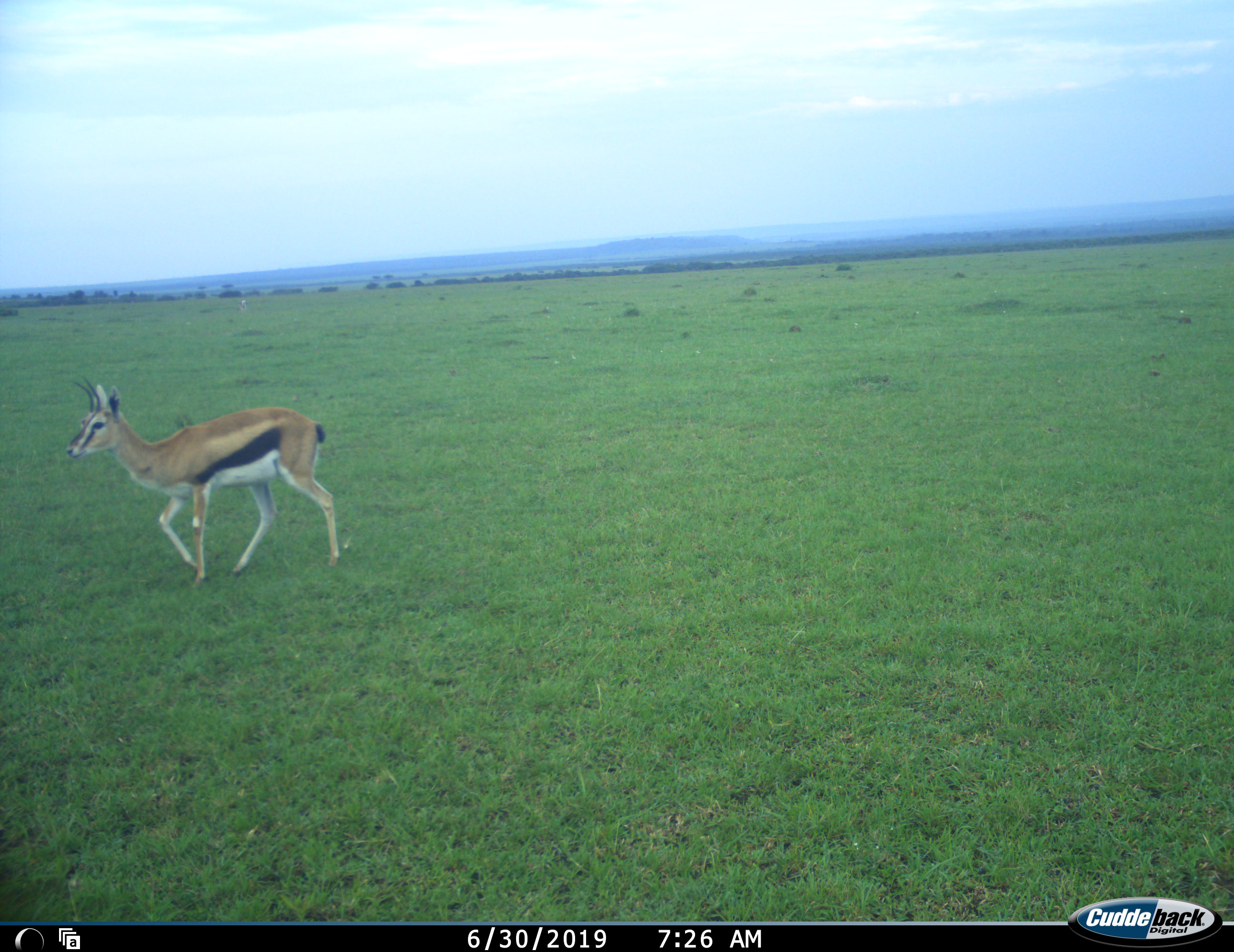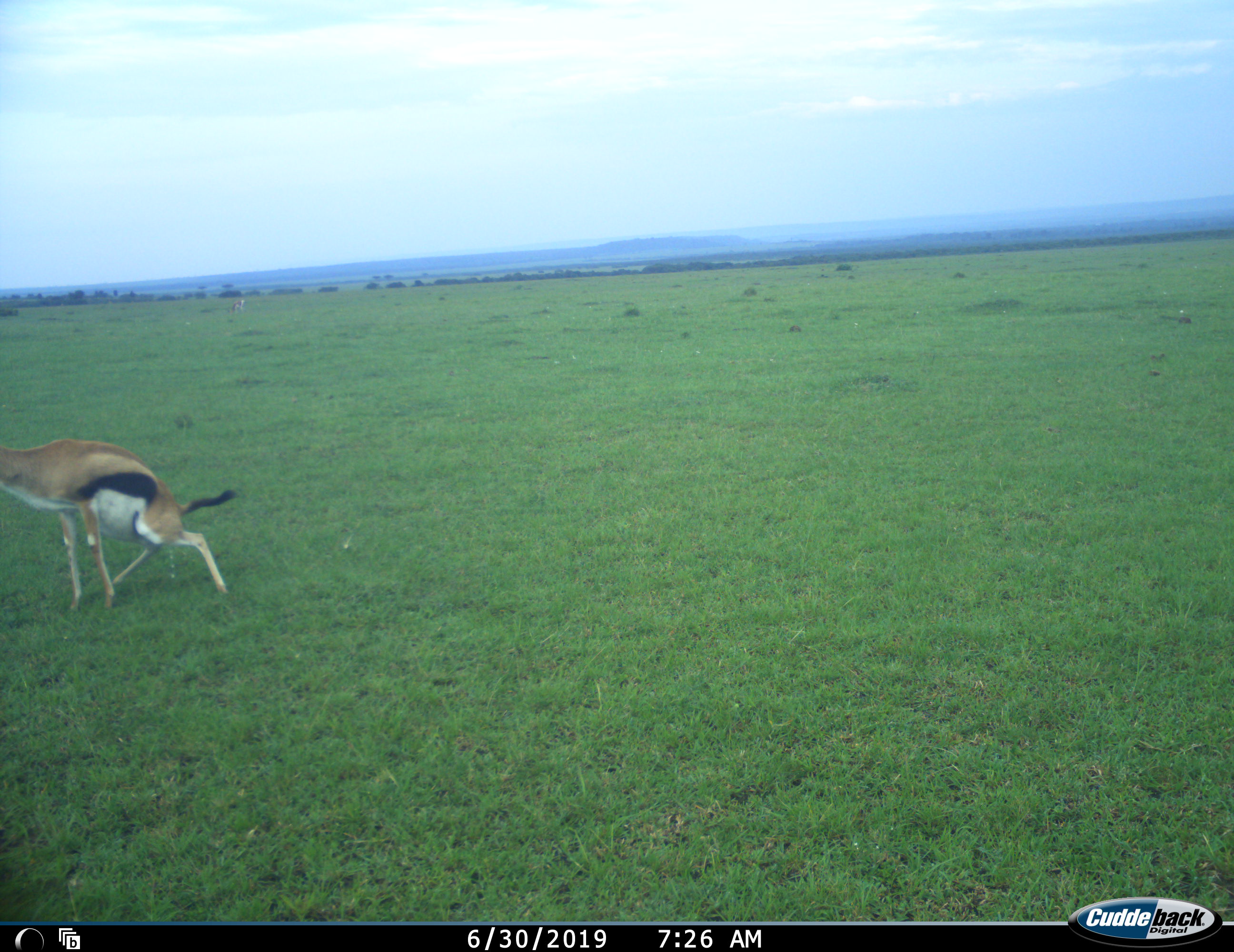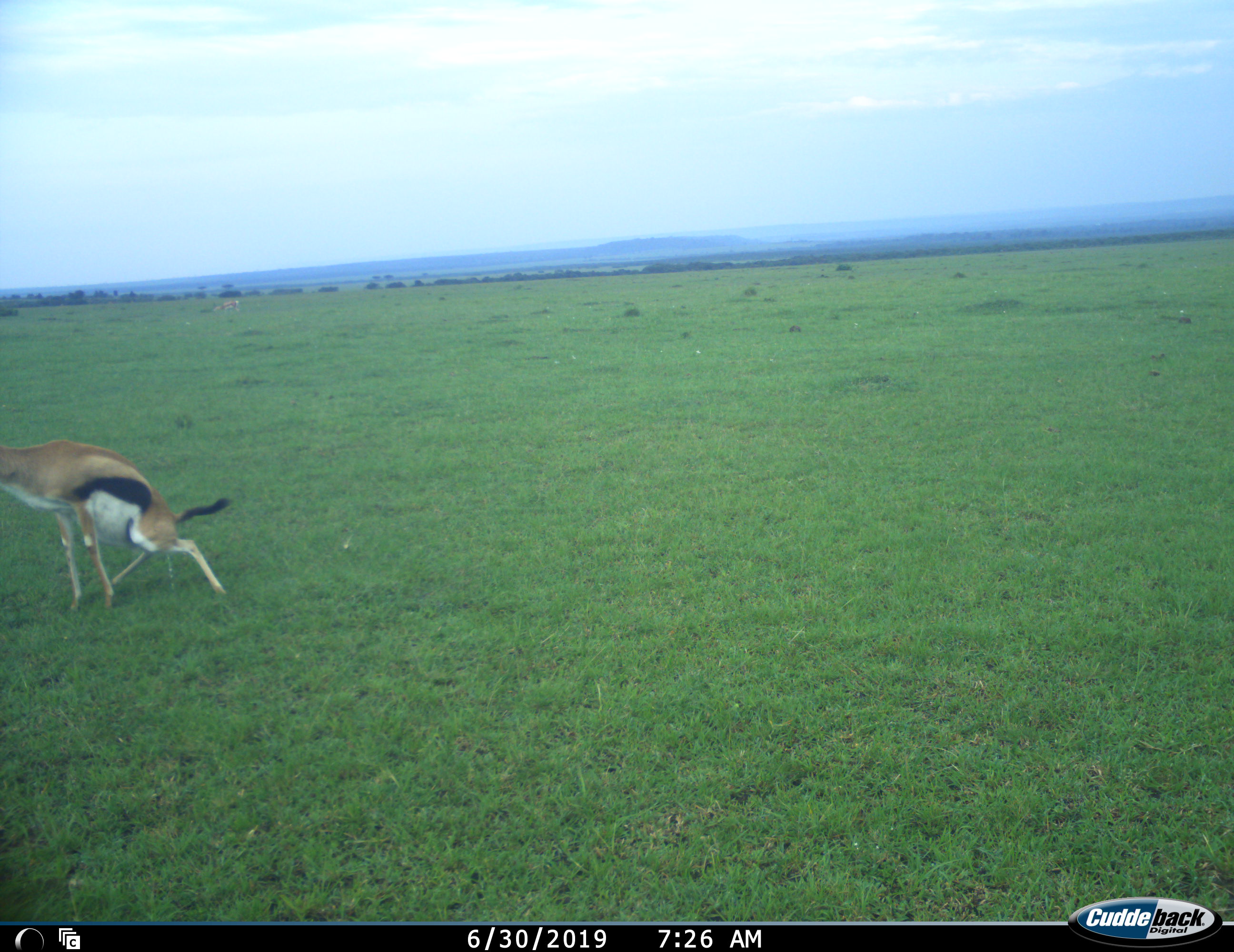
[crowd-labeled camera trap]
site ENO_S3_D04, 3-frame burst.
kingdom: Animalia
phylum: Chordata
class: Mammalia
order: Artiodactyla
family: Bovidae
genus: Eudorcas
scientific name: Eudorcas thomsonii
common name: thomson's gazelle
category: gazellethomsons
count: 1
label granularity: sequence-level